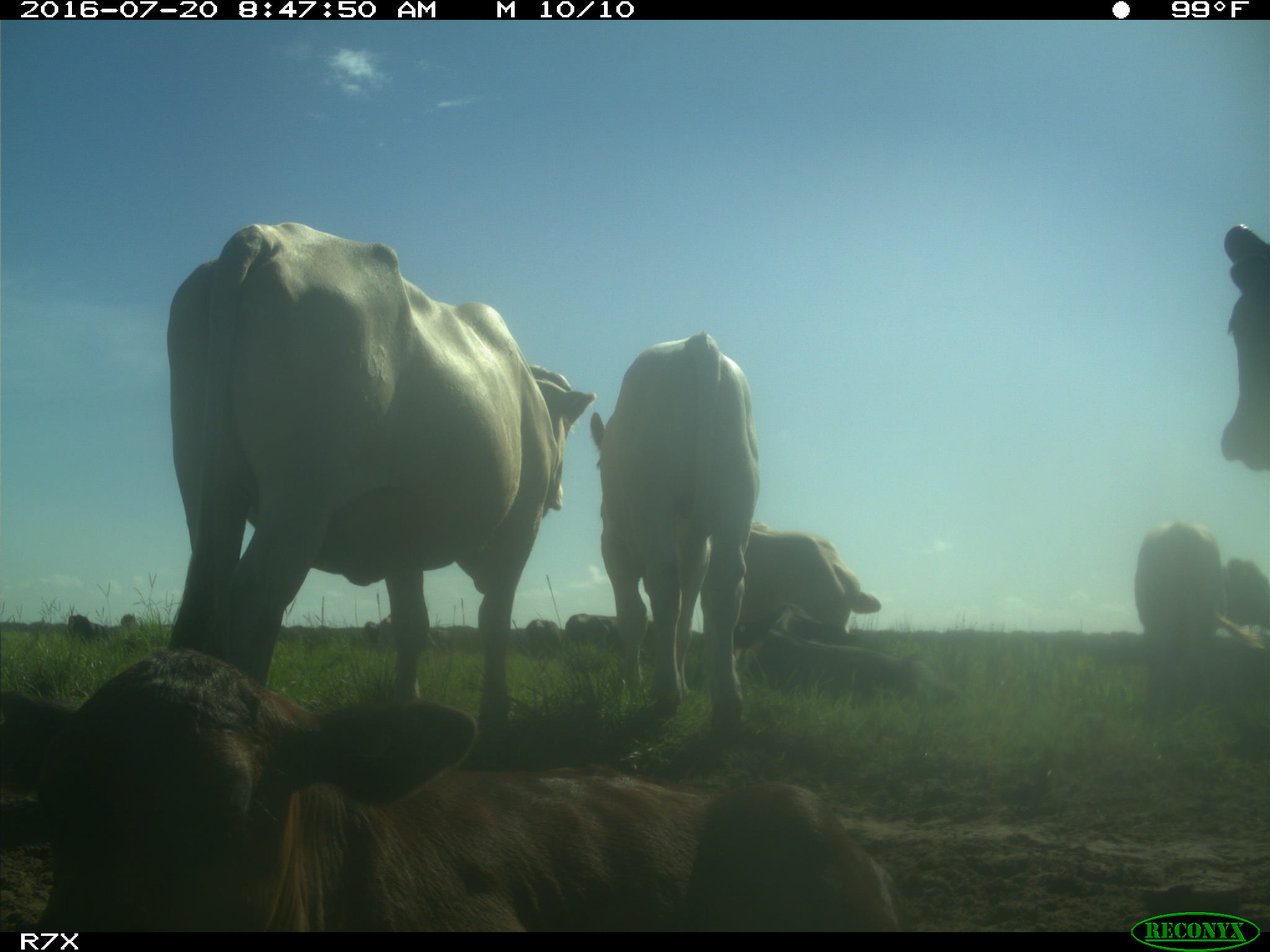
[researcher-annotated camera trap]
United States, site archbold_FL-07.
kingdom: Animalia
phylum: Chordata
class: Mammalia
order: Artiodactyla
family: Bovidae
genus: Bos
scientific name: Bos taurus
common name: domestic cow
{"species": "Bos taurus (domestic cow)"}